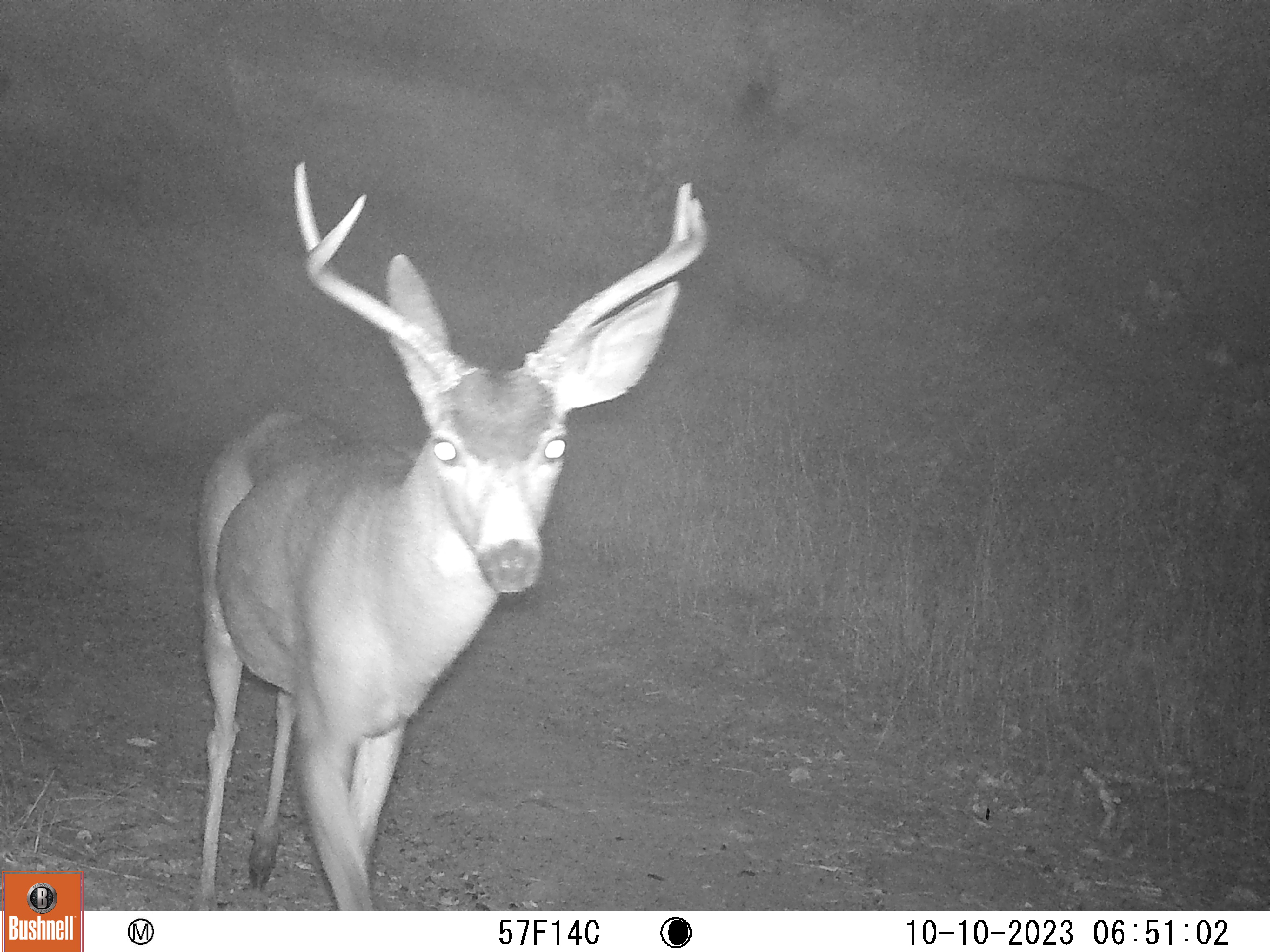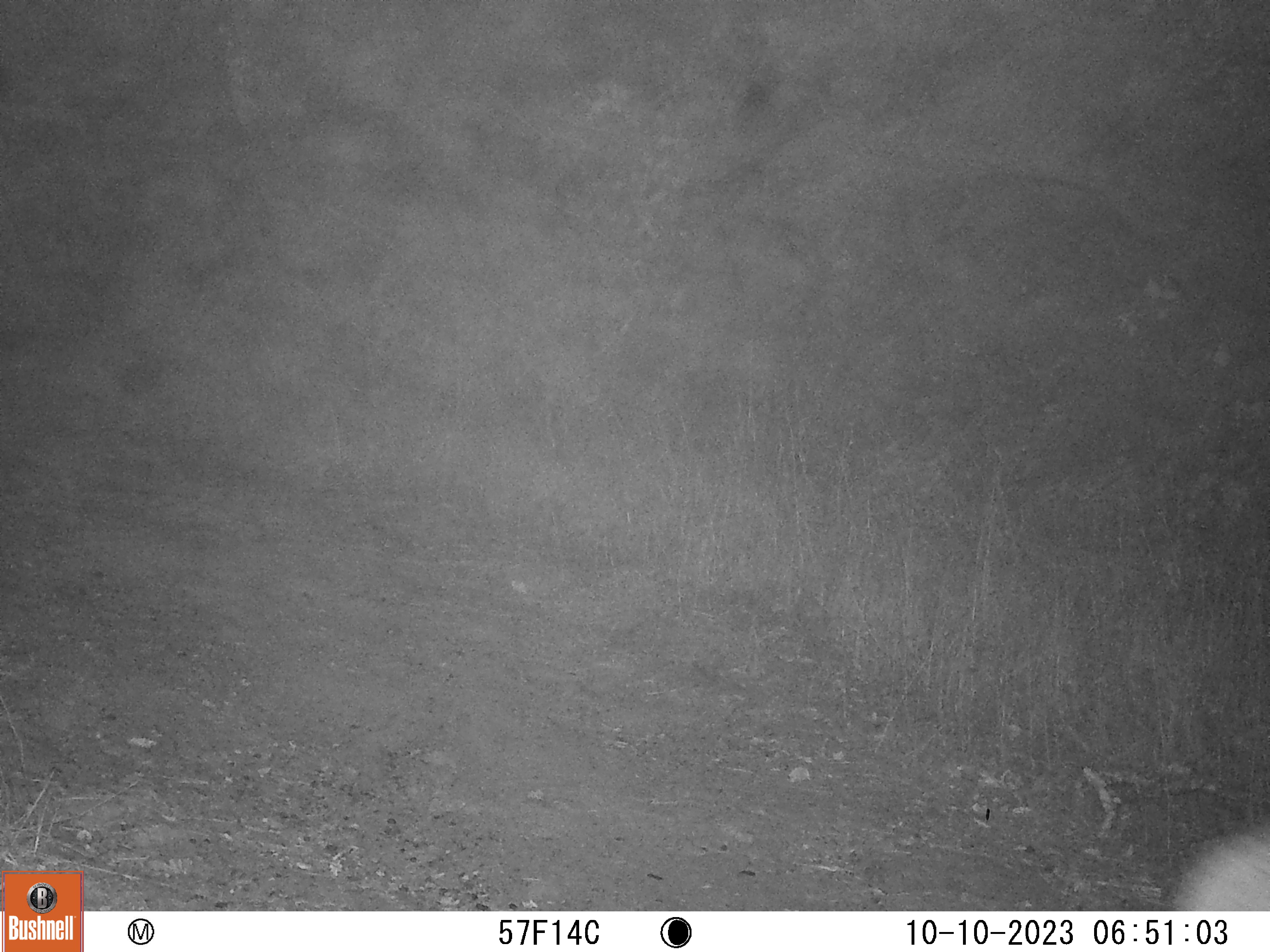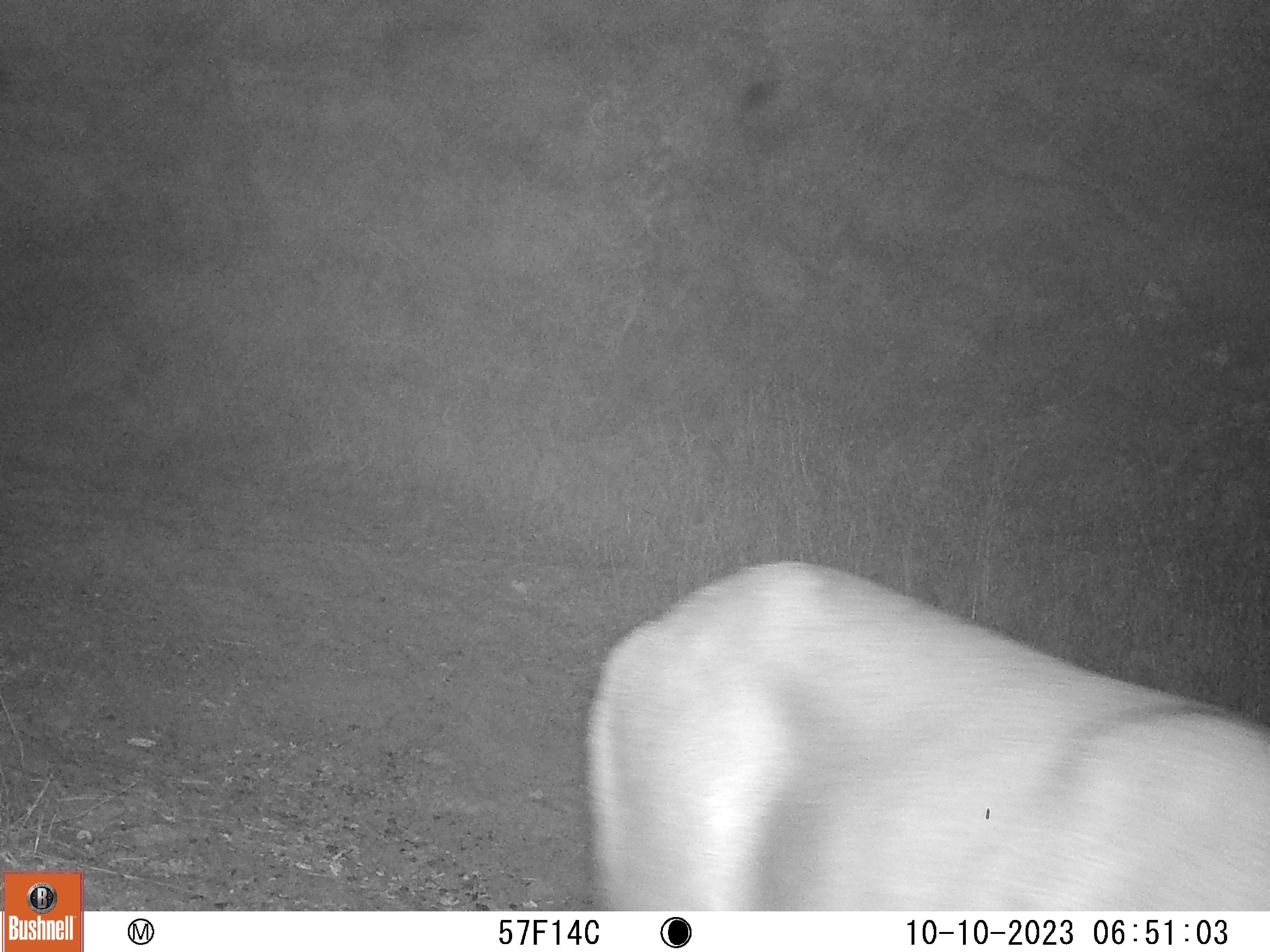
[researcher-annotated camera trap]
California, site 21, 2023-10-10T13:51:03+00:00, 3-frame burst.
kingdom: Animalia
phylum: Chordata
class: Mammalia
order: Artiodactyla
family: Cervidae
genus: Odocoileus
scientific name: Odocoileus hemionus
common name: mule deer